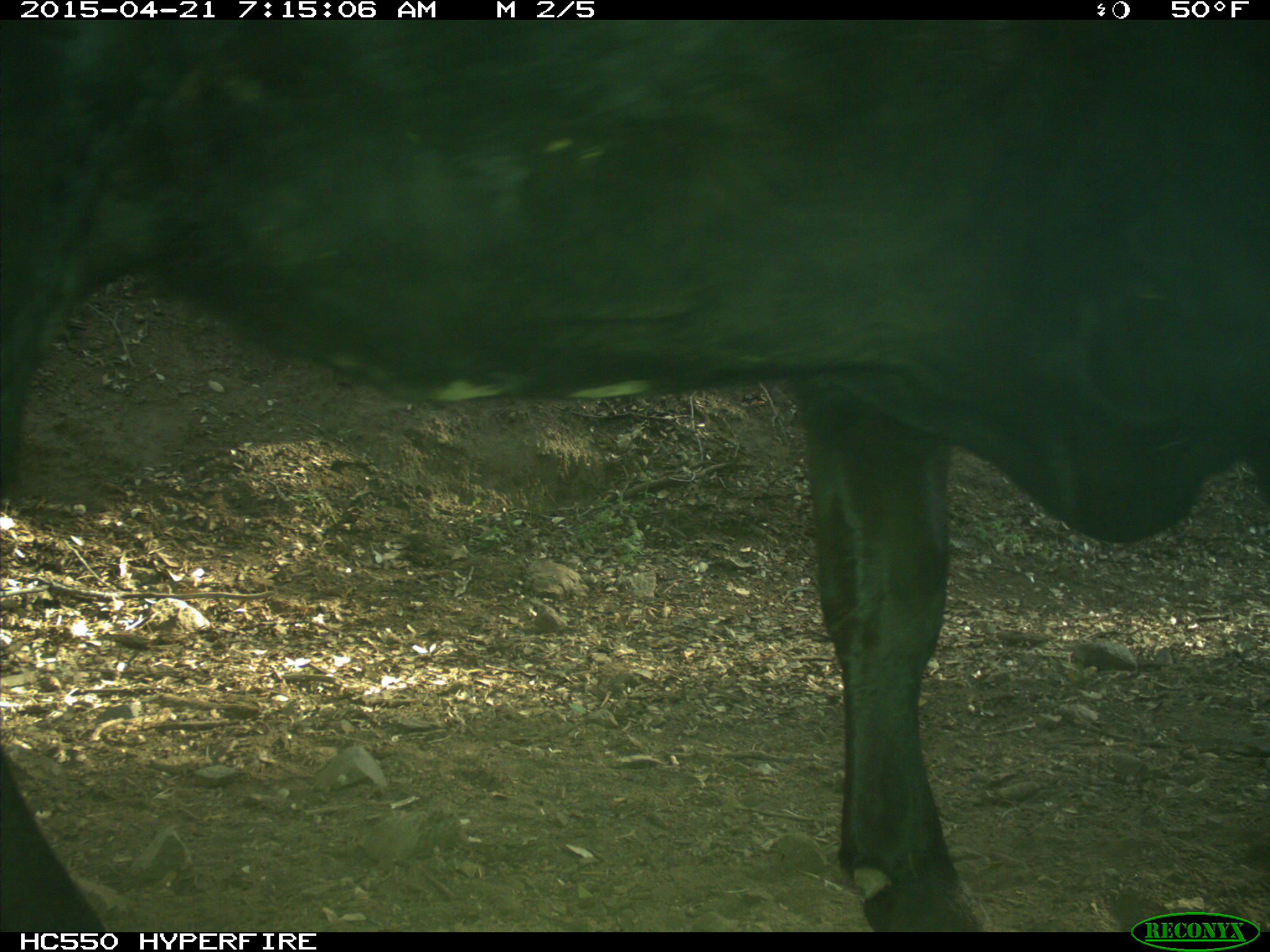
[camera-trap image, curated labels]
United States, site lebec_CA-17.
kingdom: Animalia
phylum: Chordata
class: Mammalia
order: Artiodactyla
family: Bovidae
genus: Bos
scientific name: Bos taurus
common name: domestic cow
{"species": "Bos taurus (domestic cow)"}